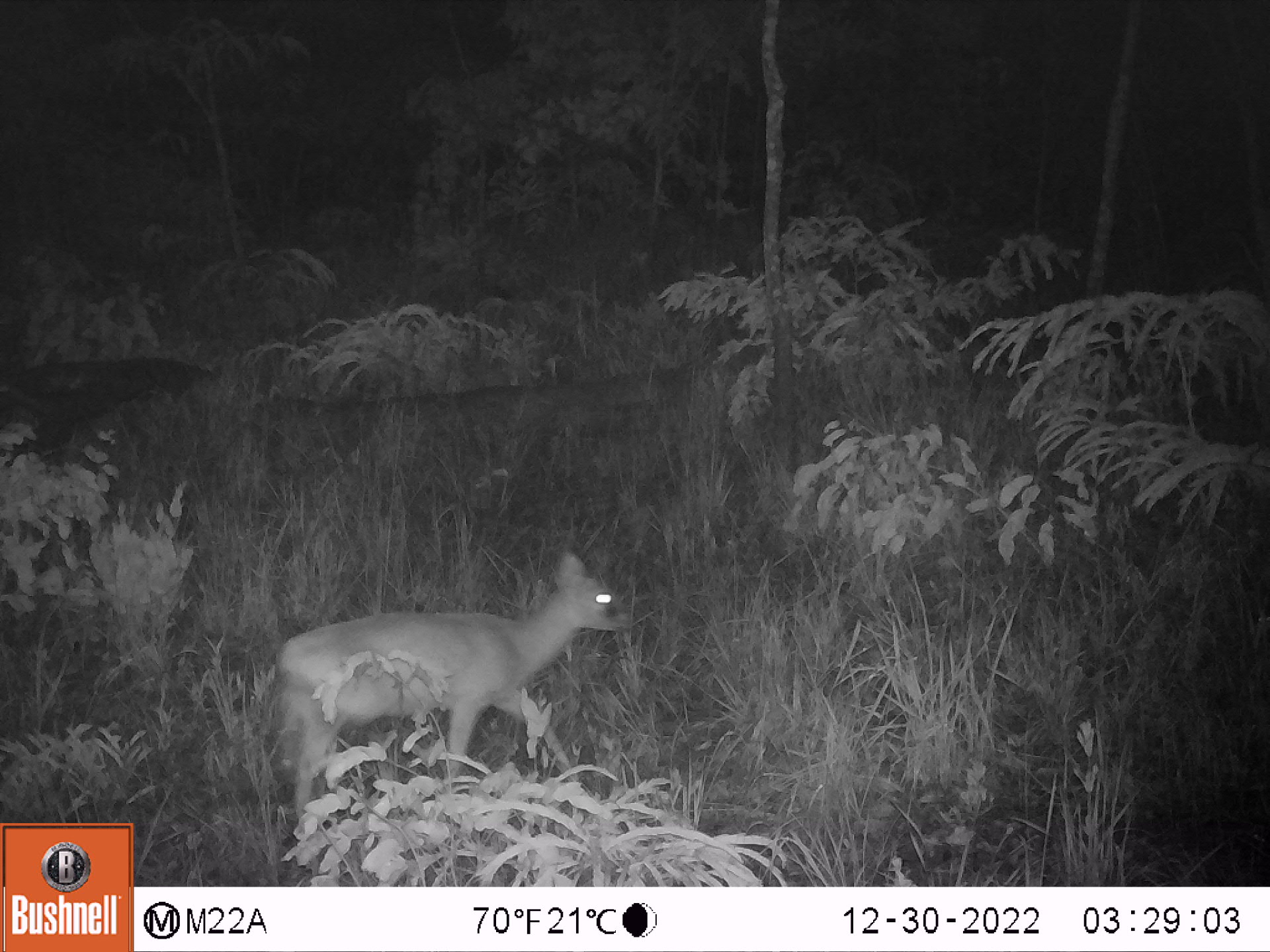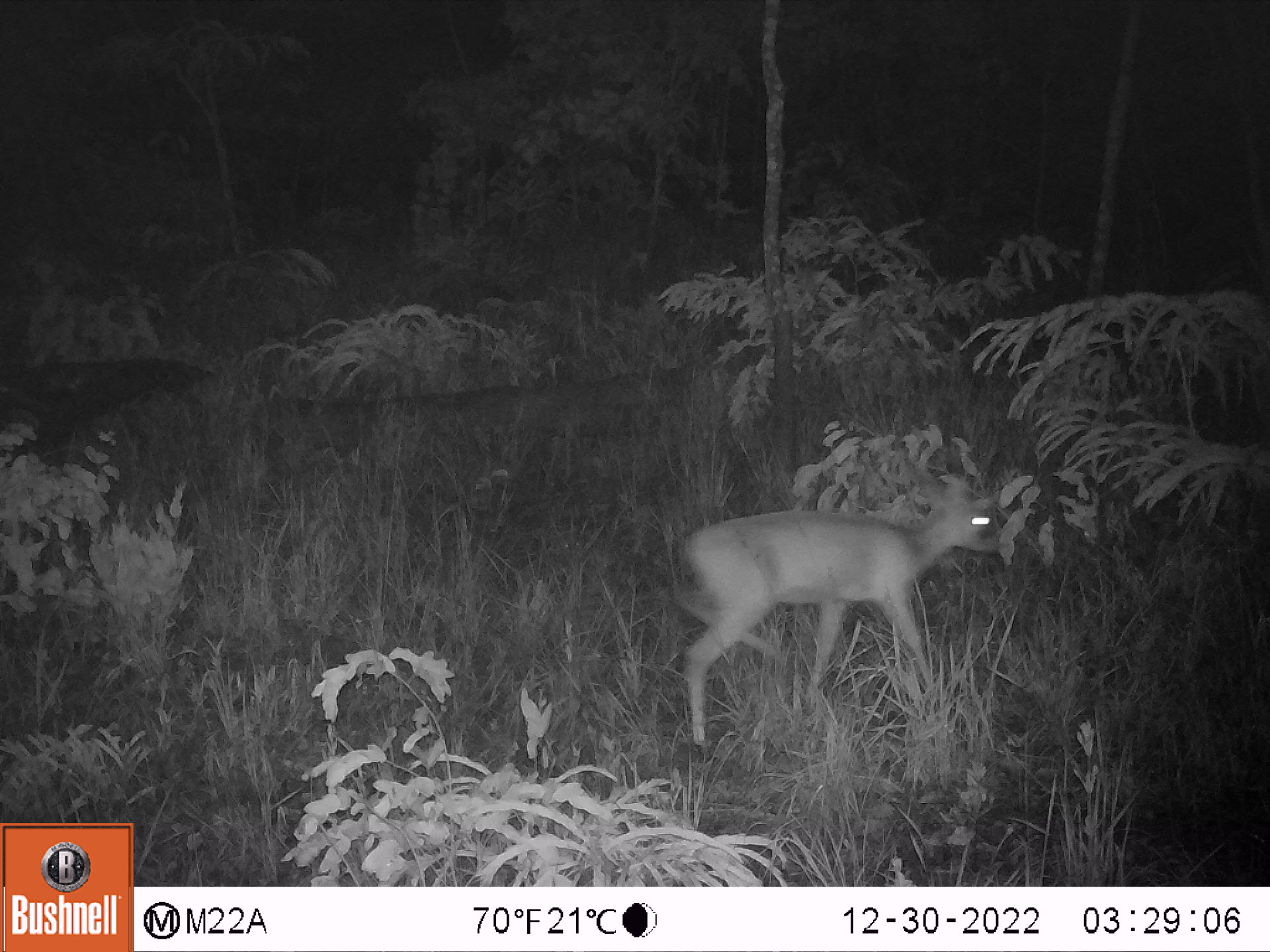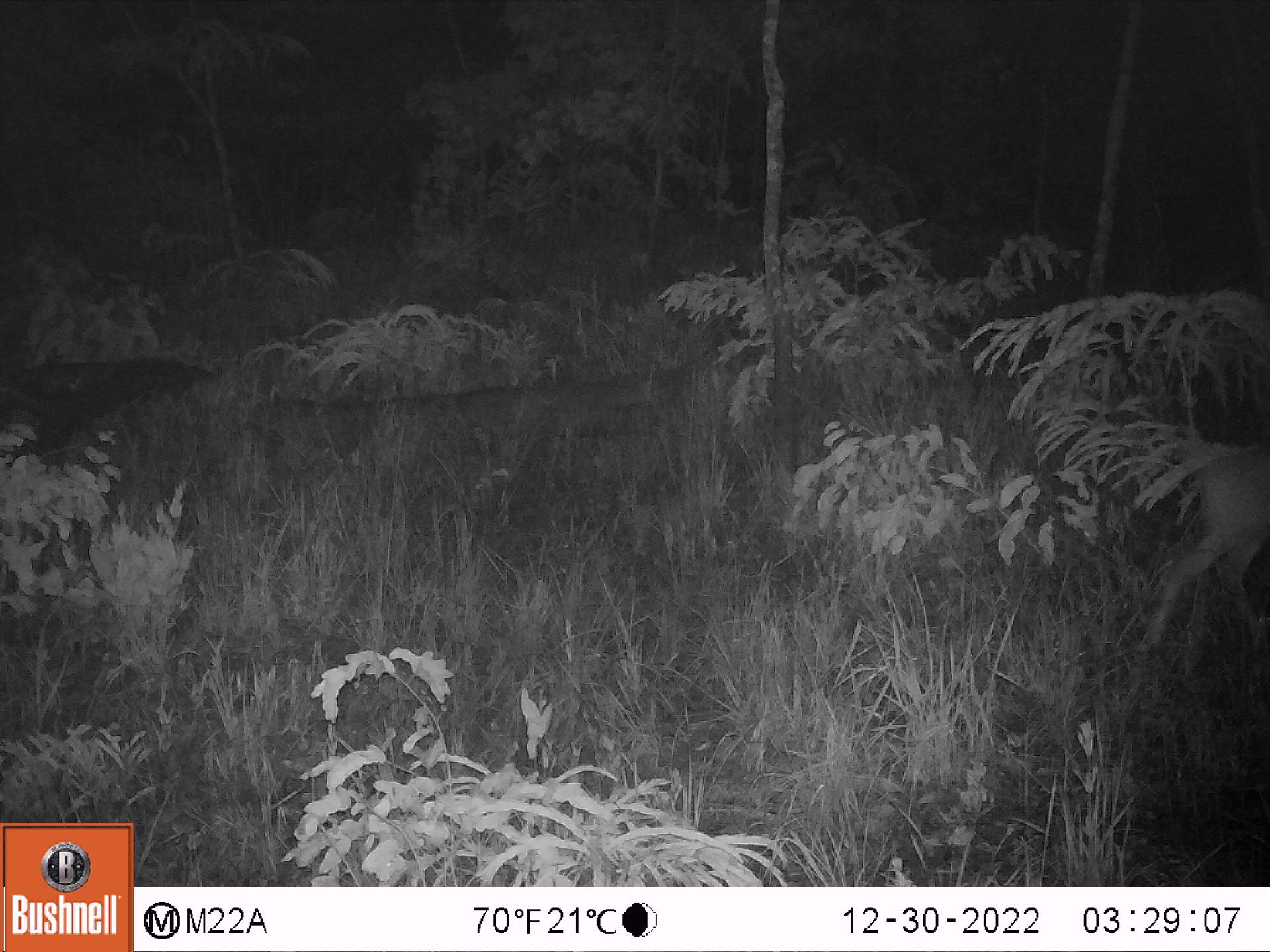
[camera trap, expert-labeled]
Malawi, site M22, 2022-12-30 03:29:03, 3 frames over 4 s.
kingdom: Animalia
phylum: Chordata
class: Mammalia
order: Artiodactyla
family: Bovidae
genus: Sylvicapra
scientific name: Sylvicapra grimmia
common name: common duiker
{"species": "common duiker (Sylvicapra grimmia)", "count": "1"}